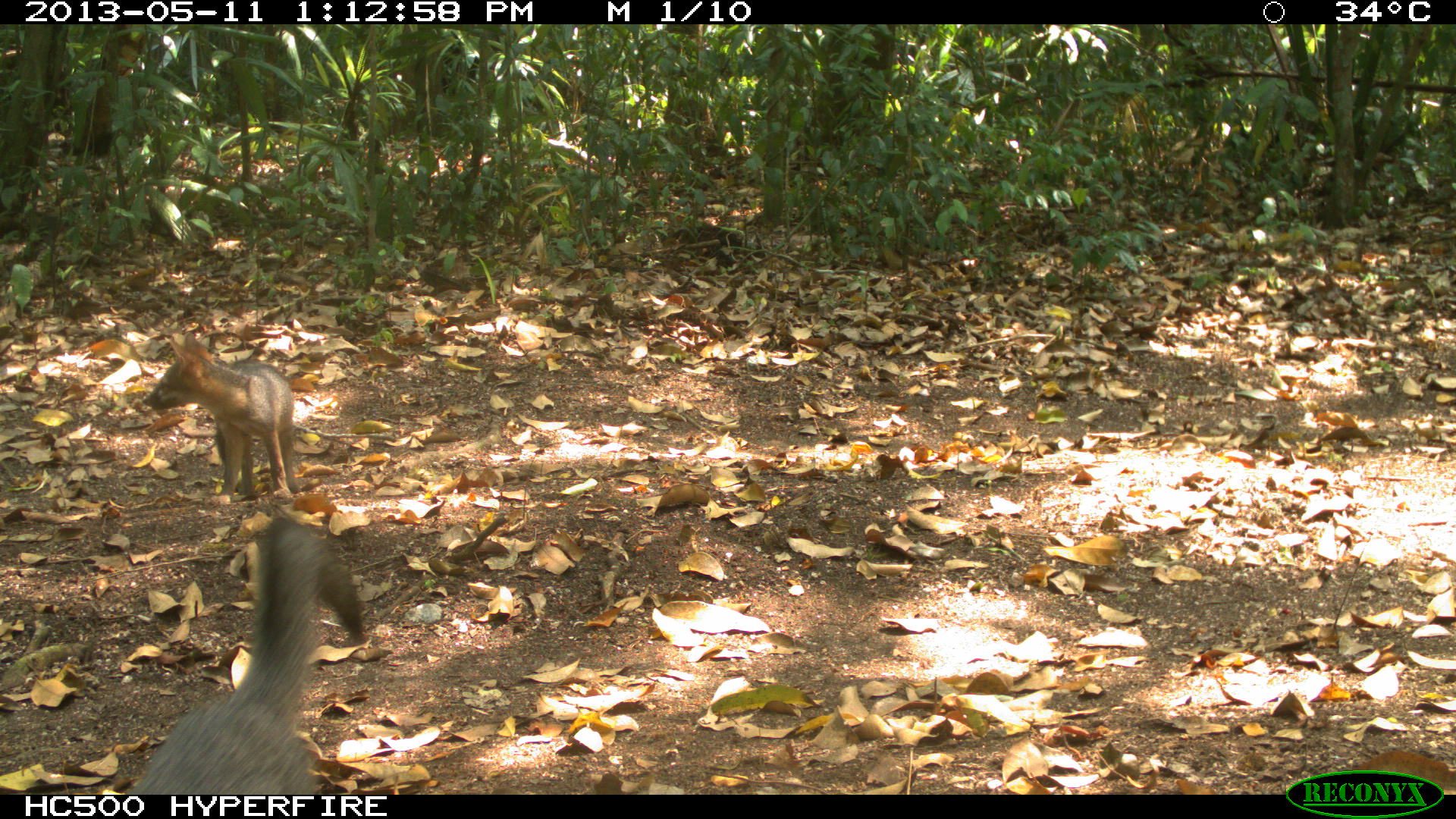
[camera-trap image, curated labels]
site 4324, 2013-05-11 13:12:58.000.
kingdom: Animalia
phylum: Chordata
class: Mammalia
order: Carnivora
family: Canidae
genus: Urocyon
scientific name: Urocyon cinereoargenteus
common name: gray fox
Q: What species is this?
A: Urocyon cinereoargenteus (gray fox).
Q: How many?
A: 2.